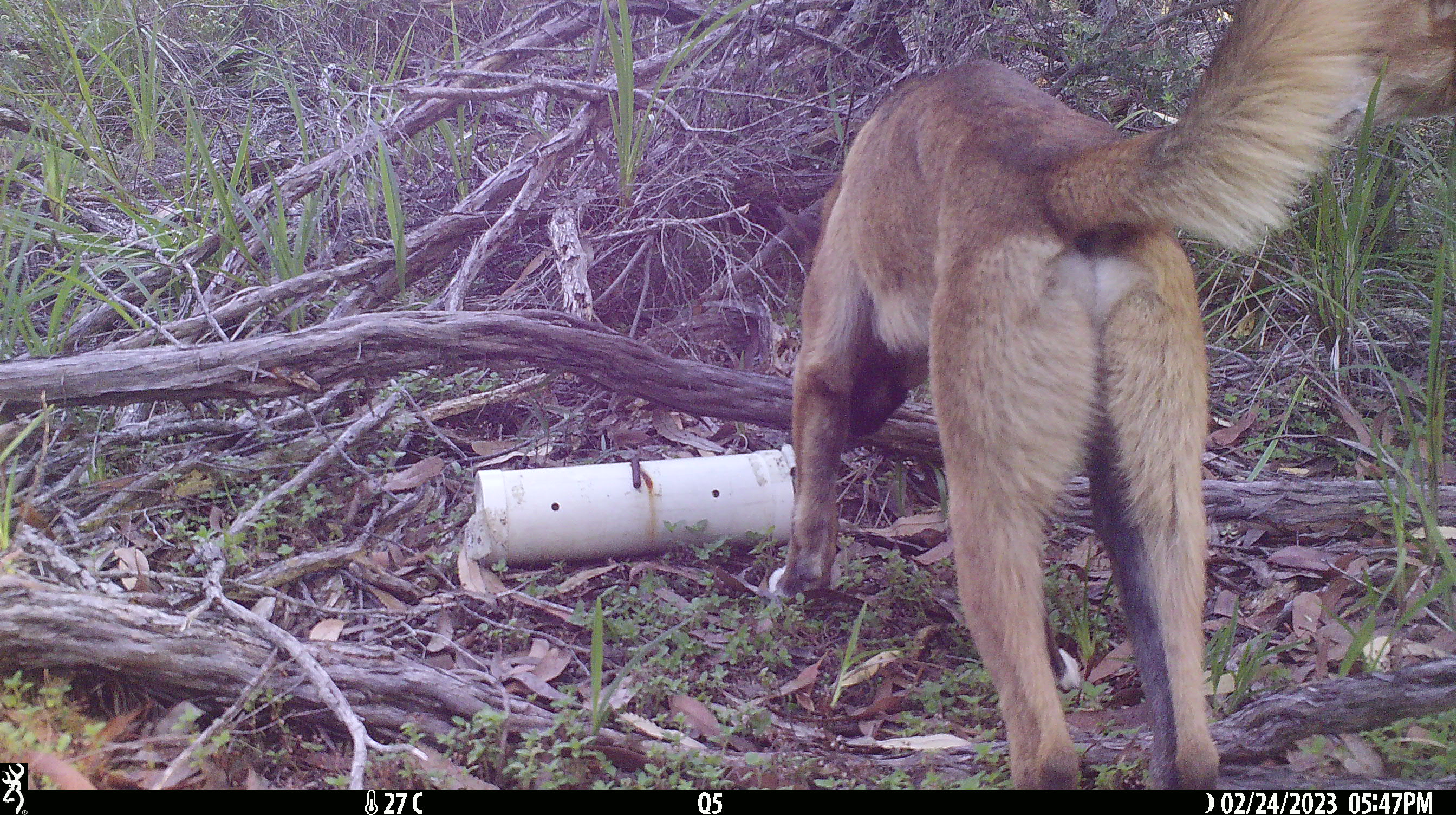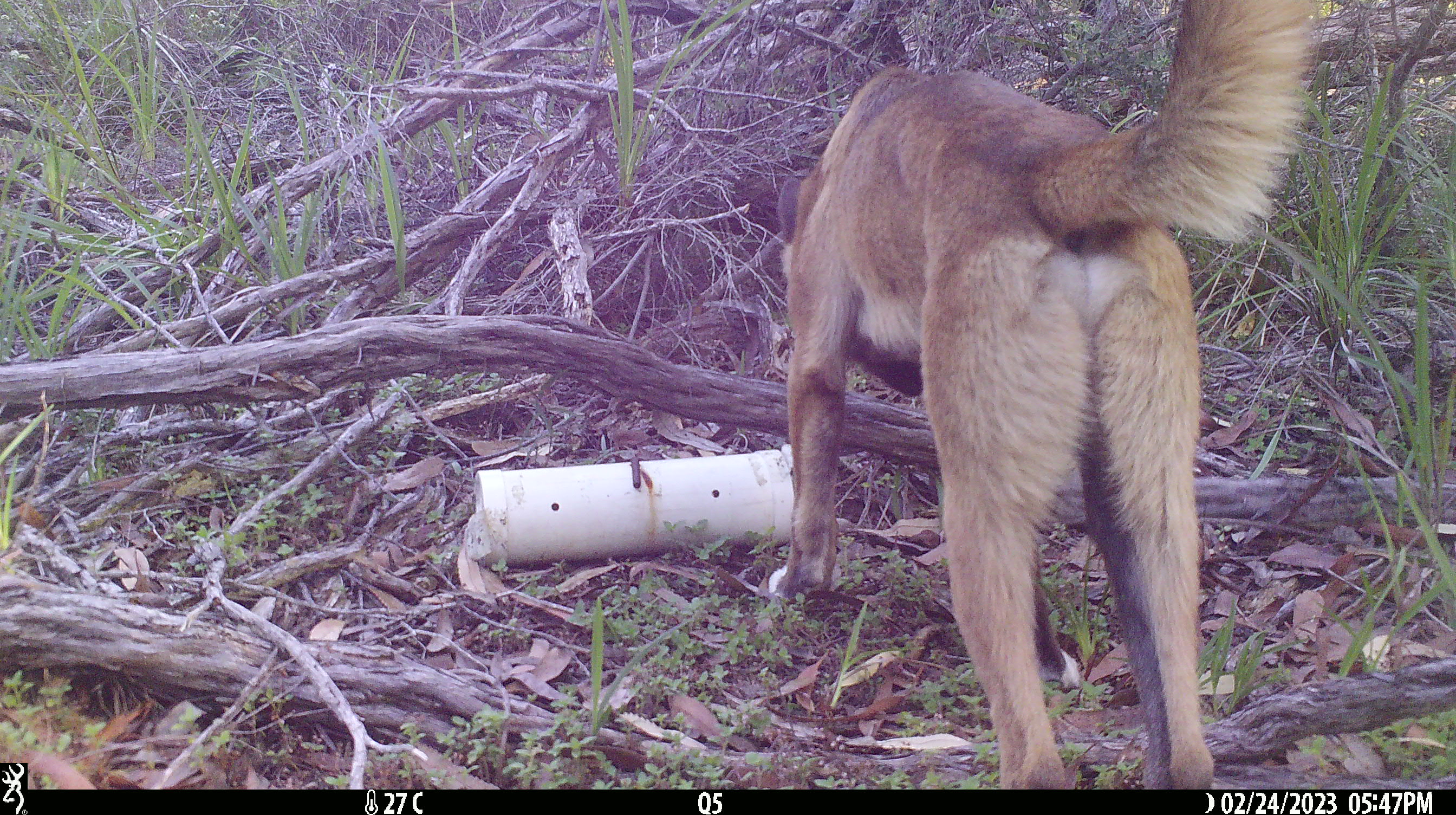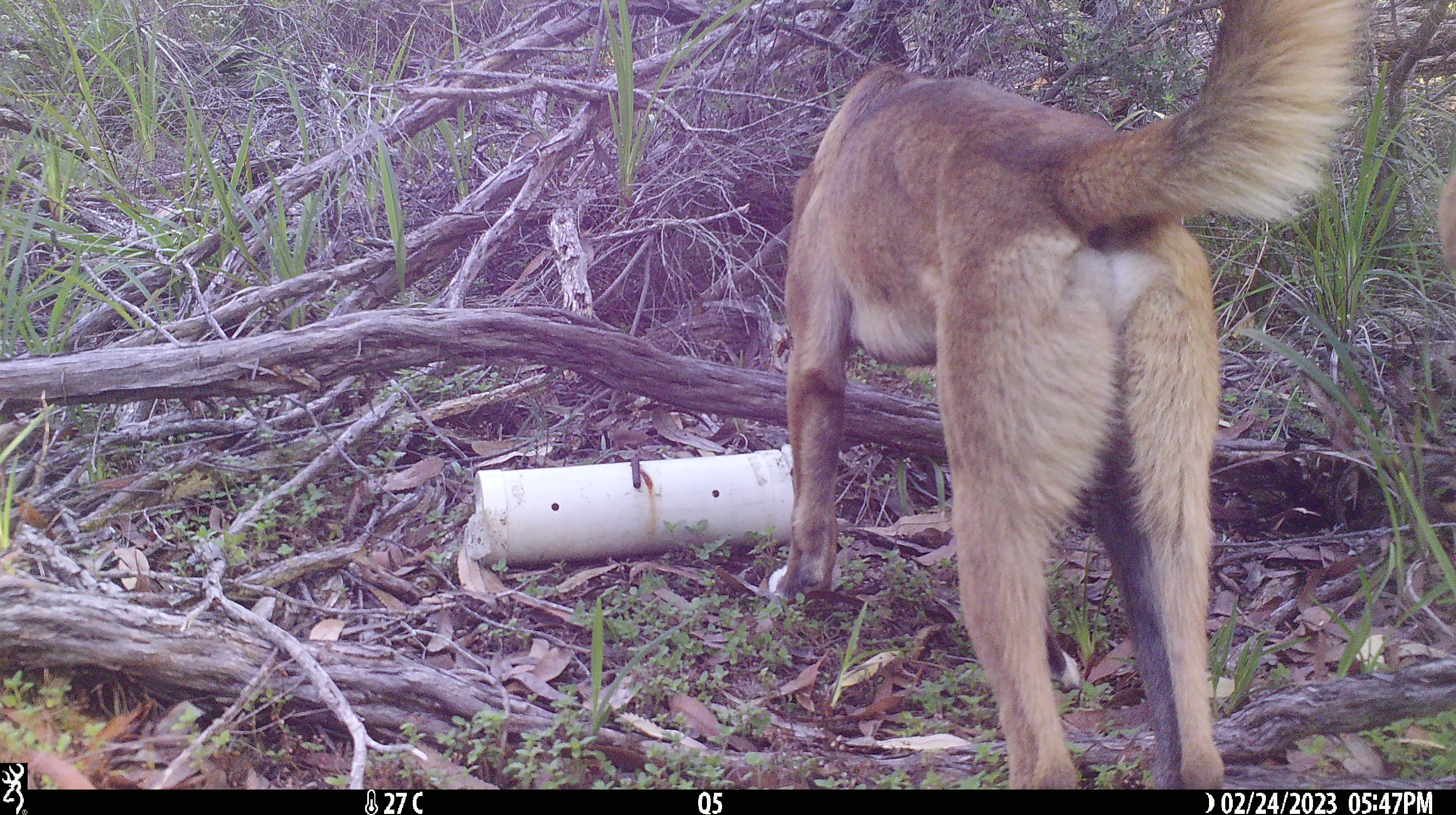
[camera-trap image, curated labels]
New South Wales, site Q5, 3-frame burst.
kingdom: Animalia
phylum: Chordata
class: Mammalia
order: Carnivora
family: Canidae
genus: Canis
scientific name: Canis familiaris dingo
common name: dingo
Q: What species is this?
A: Dingo (Canis familiaris dingo).